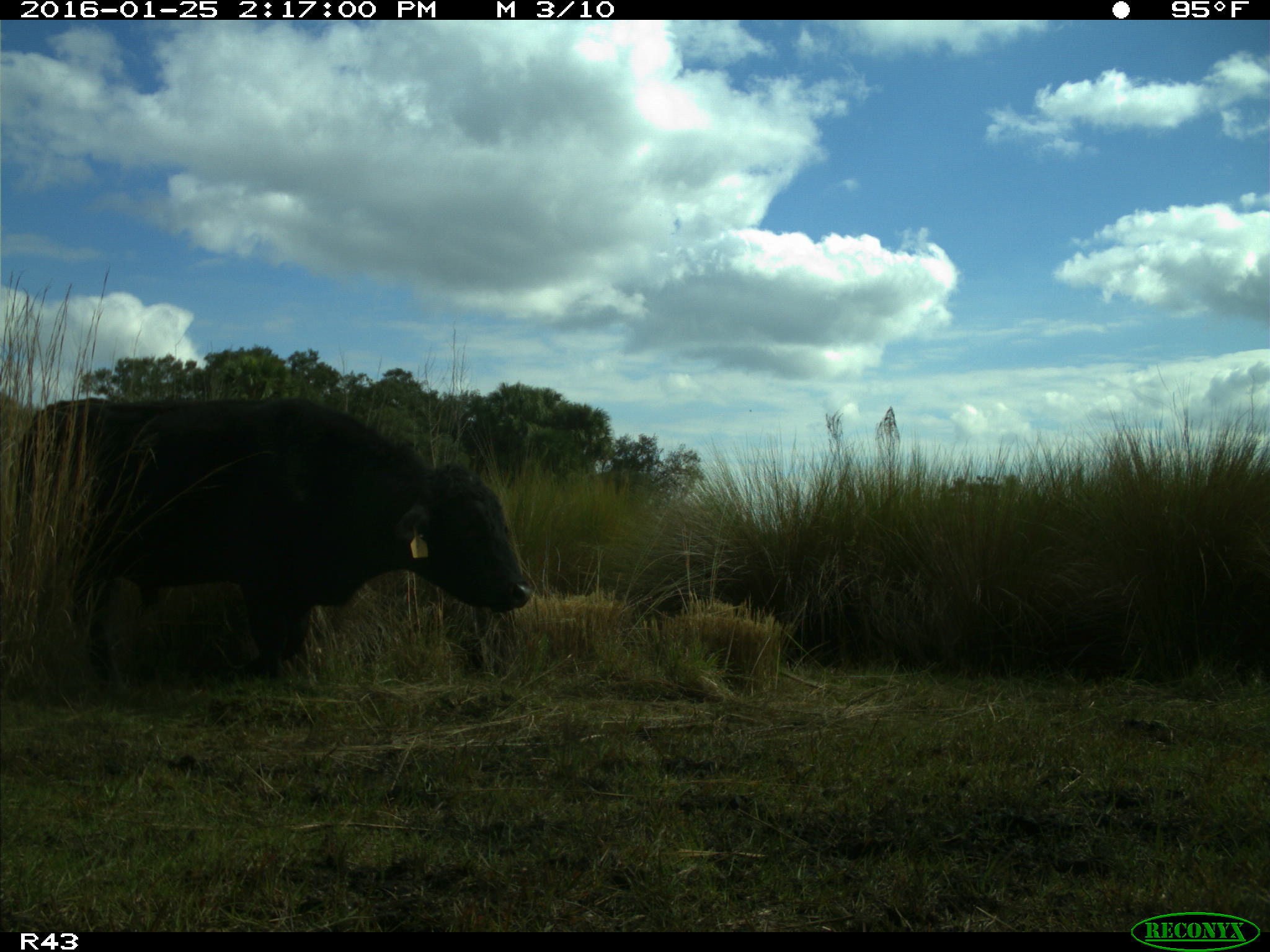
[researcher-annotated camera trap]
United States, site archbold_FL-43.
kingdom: Animalia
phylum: Chordata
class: Mammalia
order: Artiodactyla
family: Bovidae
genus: Bos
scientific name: Bos taurus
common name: domestic cow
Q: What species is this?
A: Bos taurus (domestic cow).